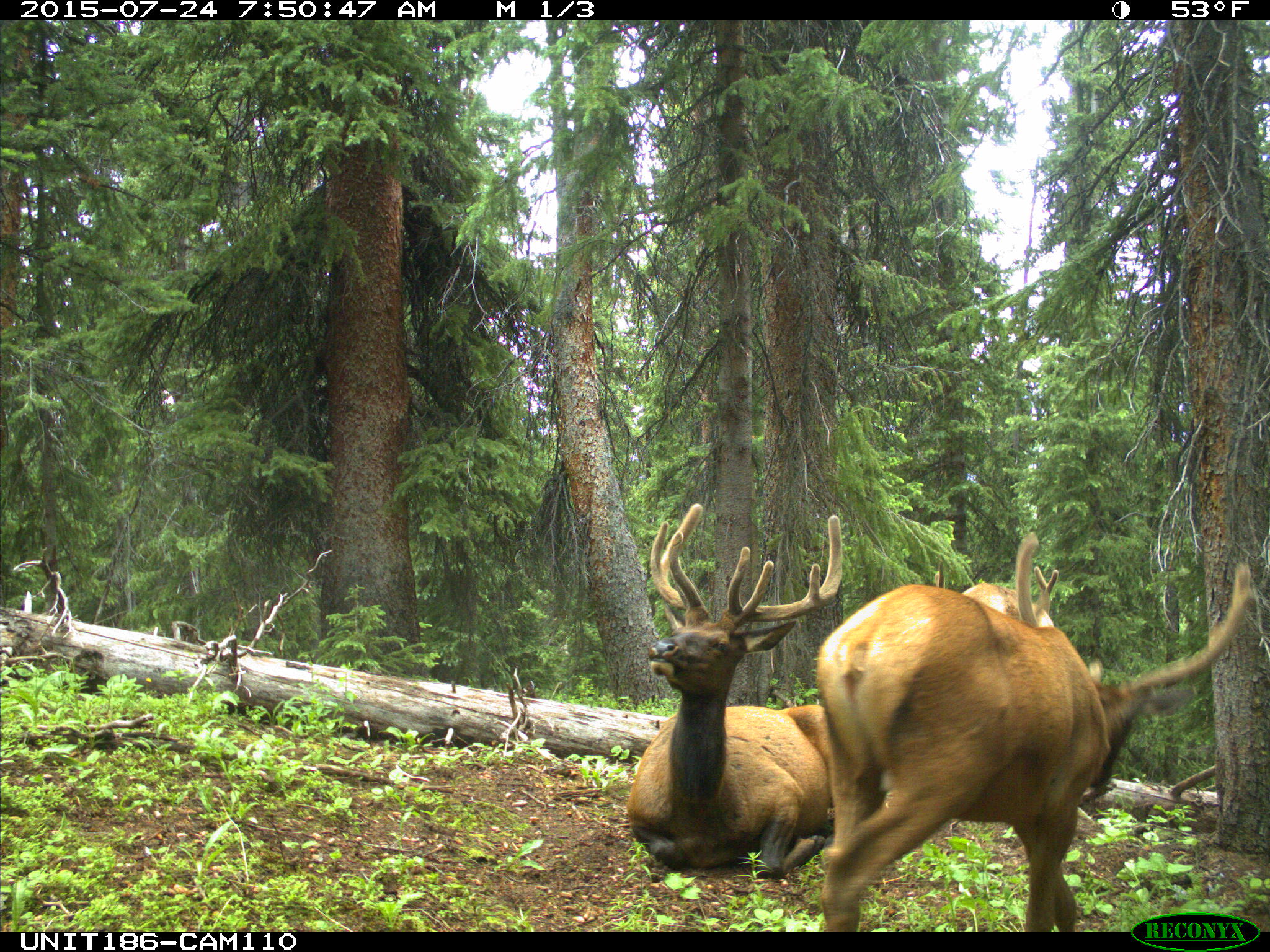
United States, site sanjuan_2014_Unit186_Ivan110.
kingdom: Animalia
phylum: Chordata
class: Mammalia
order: Artiodactyla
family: Cervidae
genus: Cervus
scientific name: Cervus elaphus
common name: red deer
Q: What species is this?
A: Cervus elaphus (red deer).